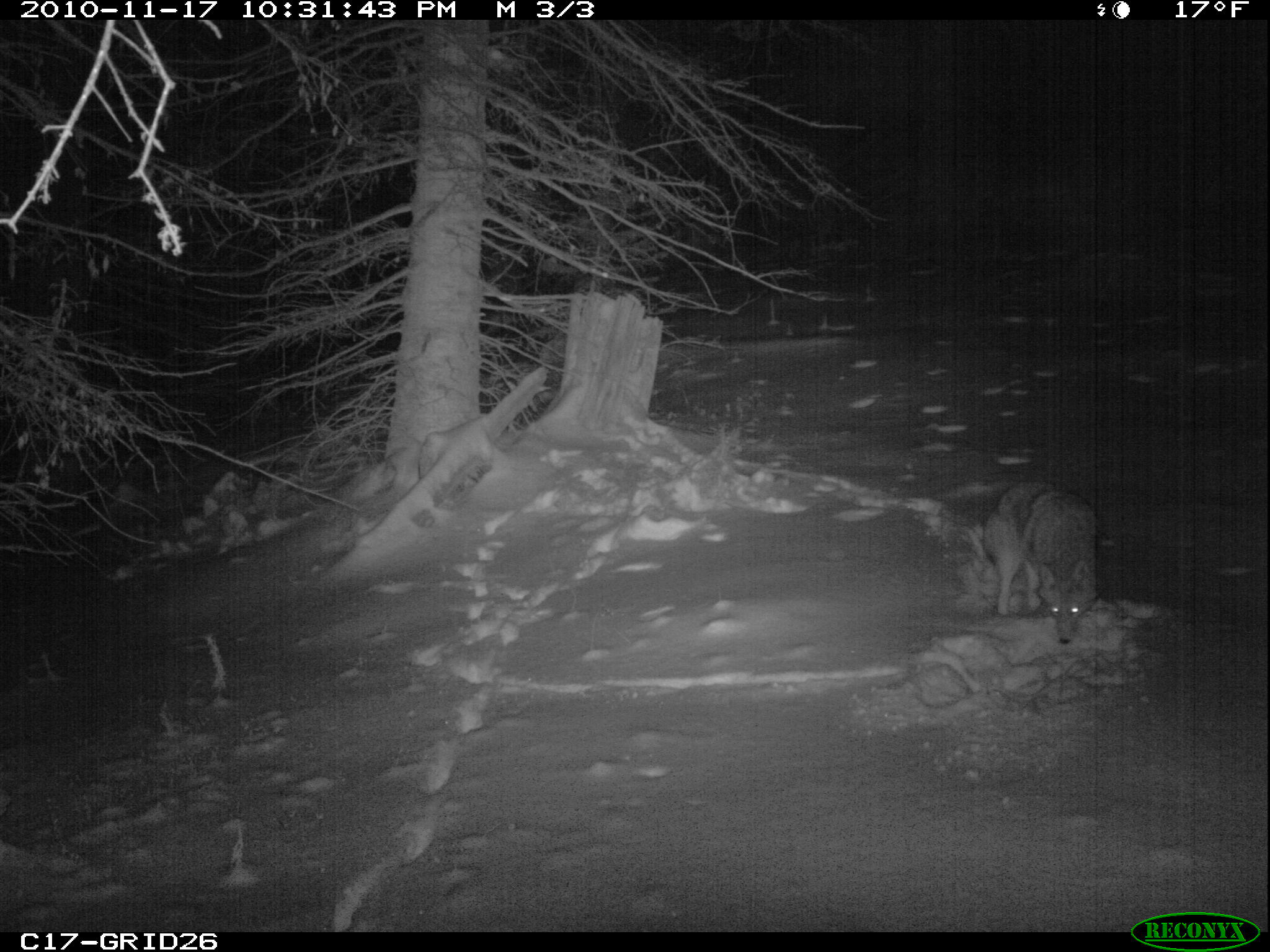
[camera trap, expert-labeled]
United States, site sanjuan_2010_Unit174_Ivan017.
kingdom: Animalia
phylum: Chordata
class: Mammalia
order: Carnivora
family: Canidae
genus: Canis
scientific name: Canis latrans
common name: coyote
Canis latrans (coyote).